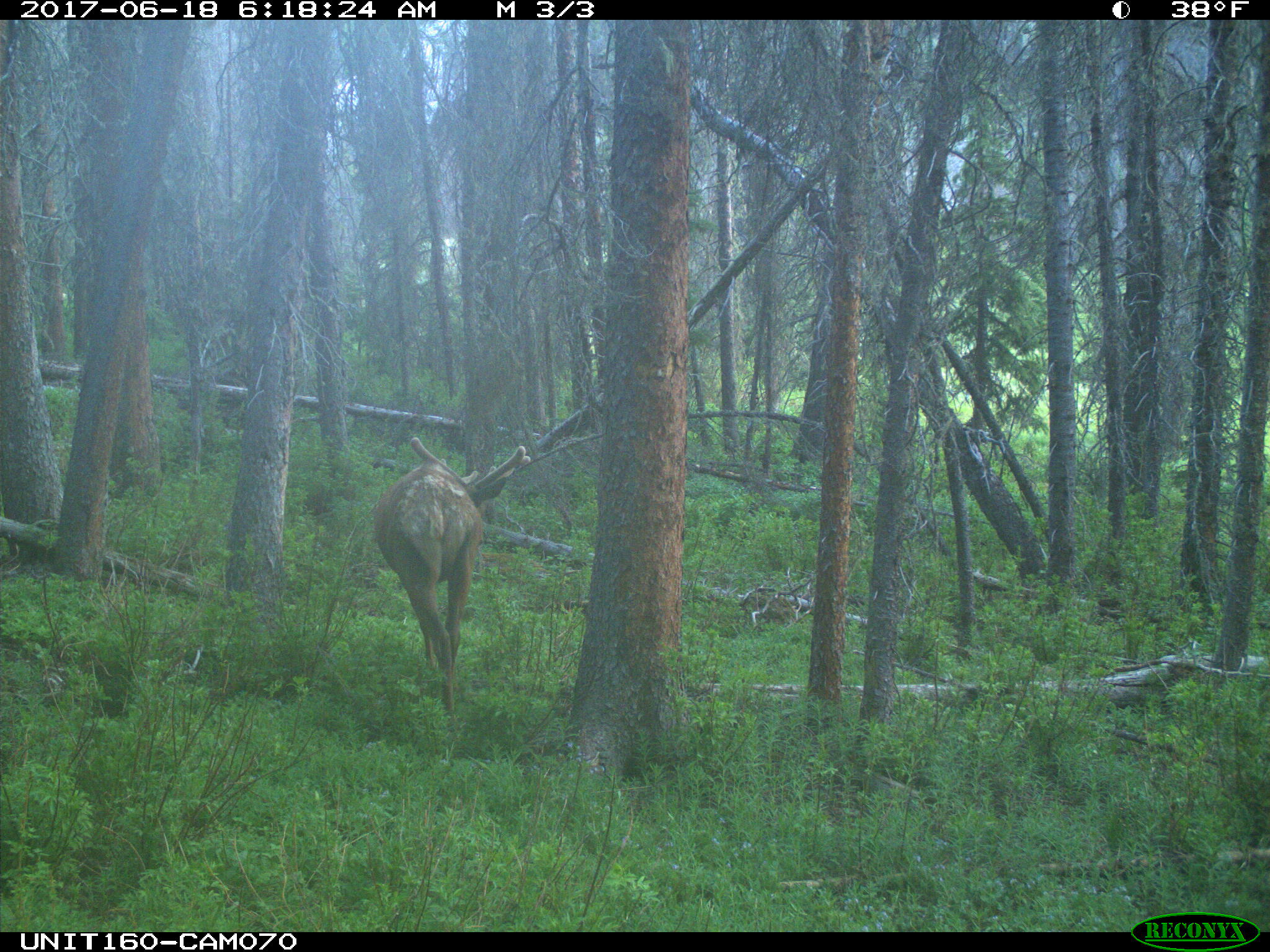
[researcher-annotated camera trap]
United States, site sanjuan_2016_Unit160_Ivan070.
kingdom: Animalia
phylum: Chordata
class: Mammalia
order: Artiodactyla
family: Cervidae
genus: Cervus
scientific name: Cervus elaphus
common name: red deer